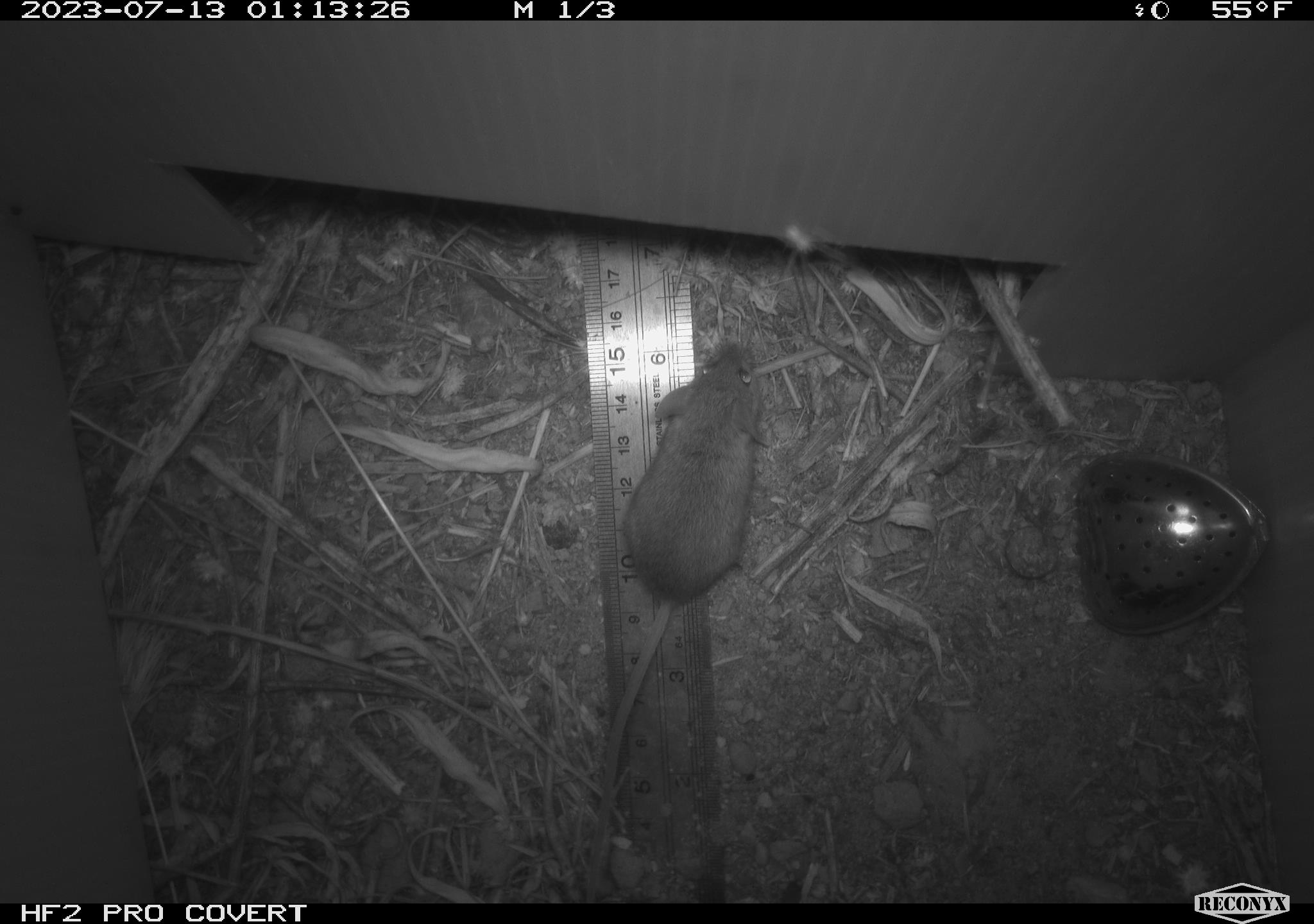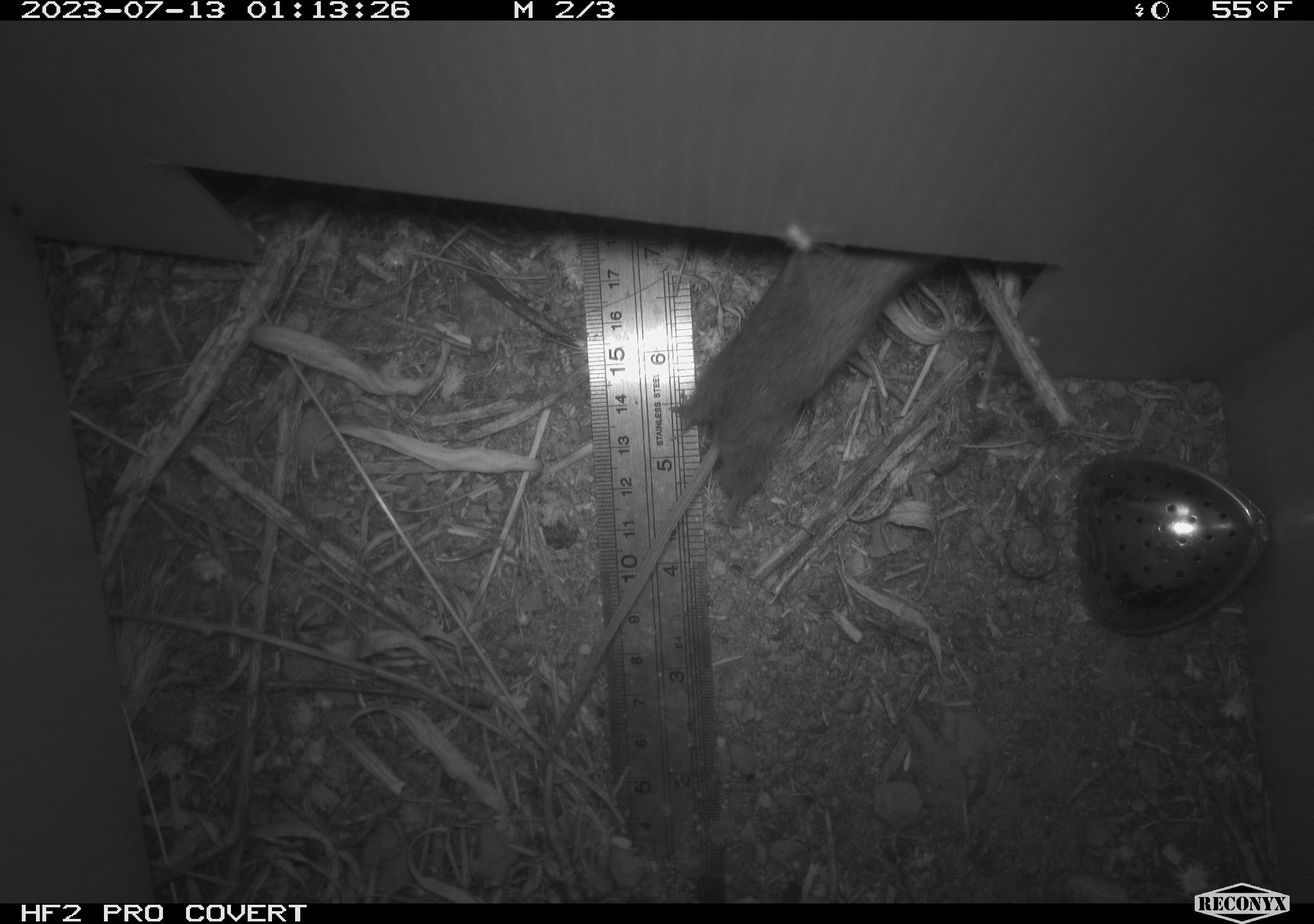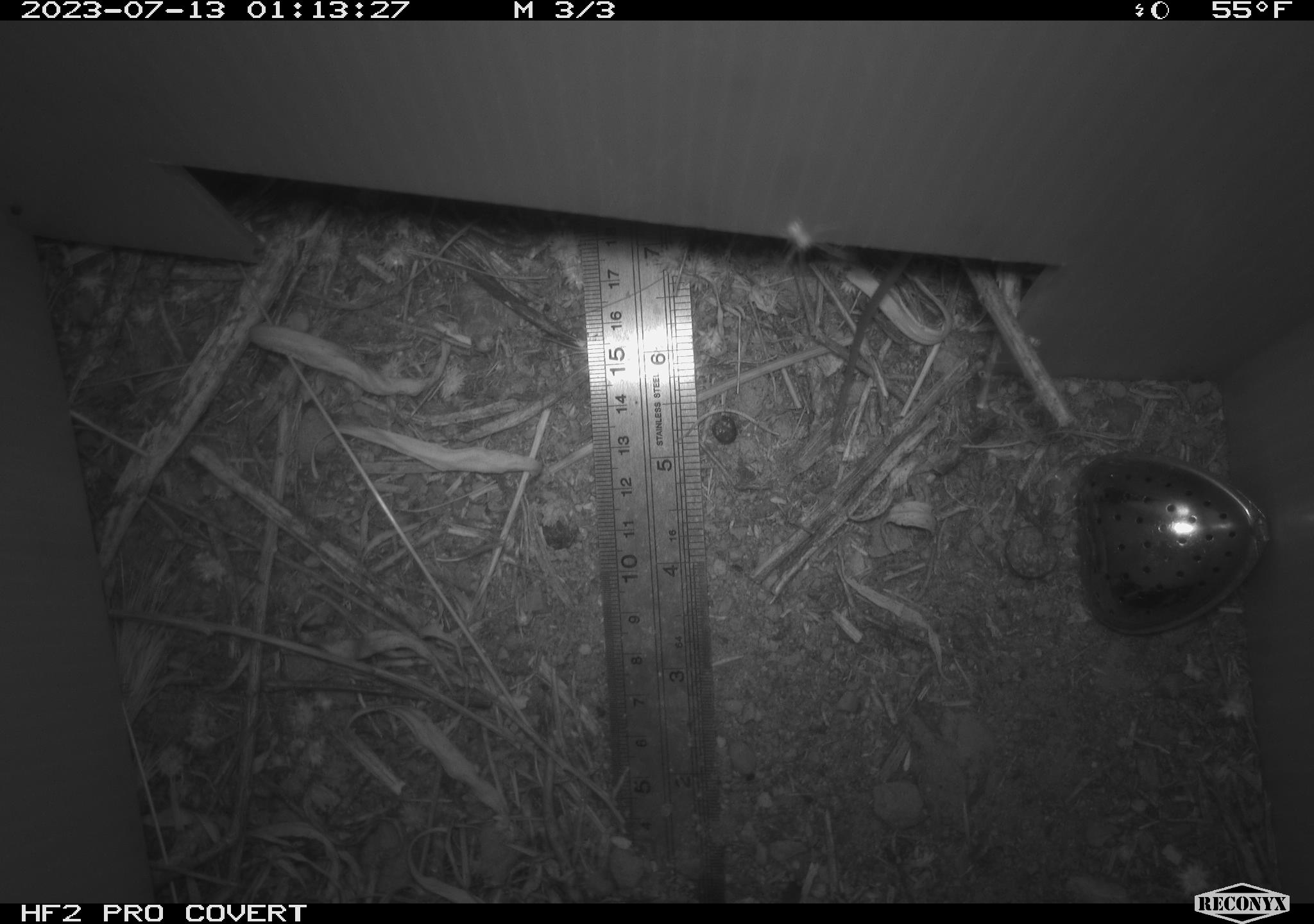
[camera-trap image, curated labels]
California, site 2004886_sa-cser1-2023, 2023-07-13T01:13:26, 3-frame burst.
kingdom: Animalia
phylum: Chordata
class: Mammalia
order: Rodentia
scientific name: Rodentia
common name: mouse species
Mouse species (Rodentia).